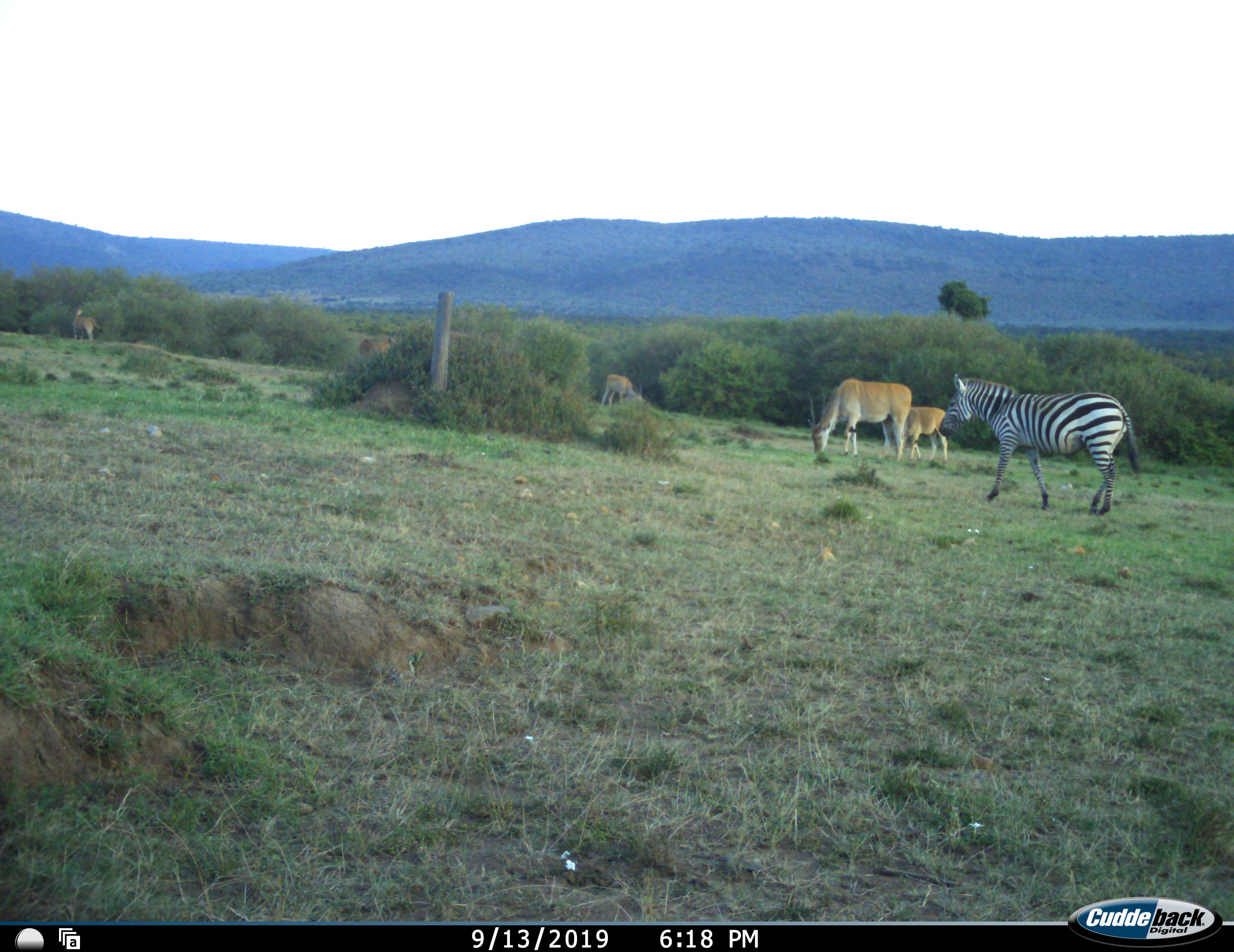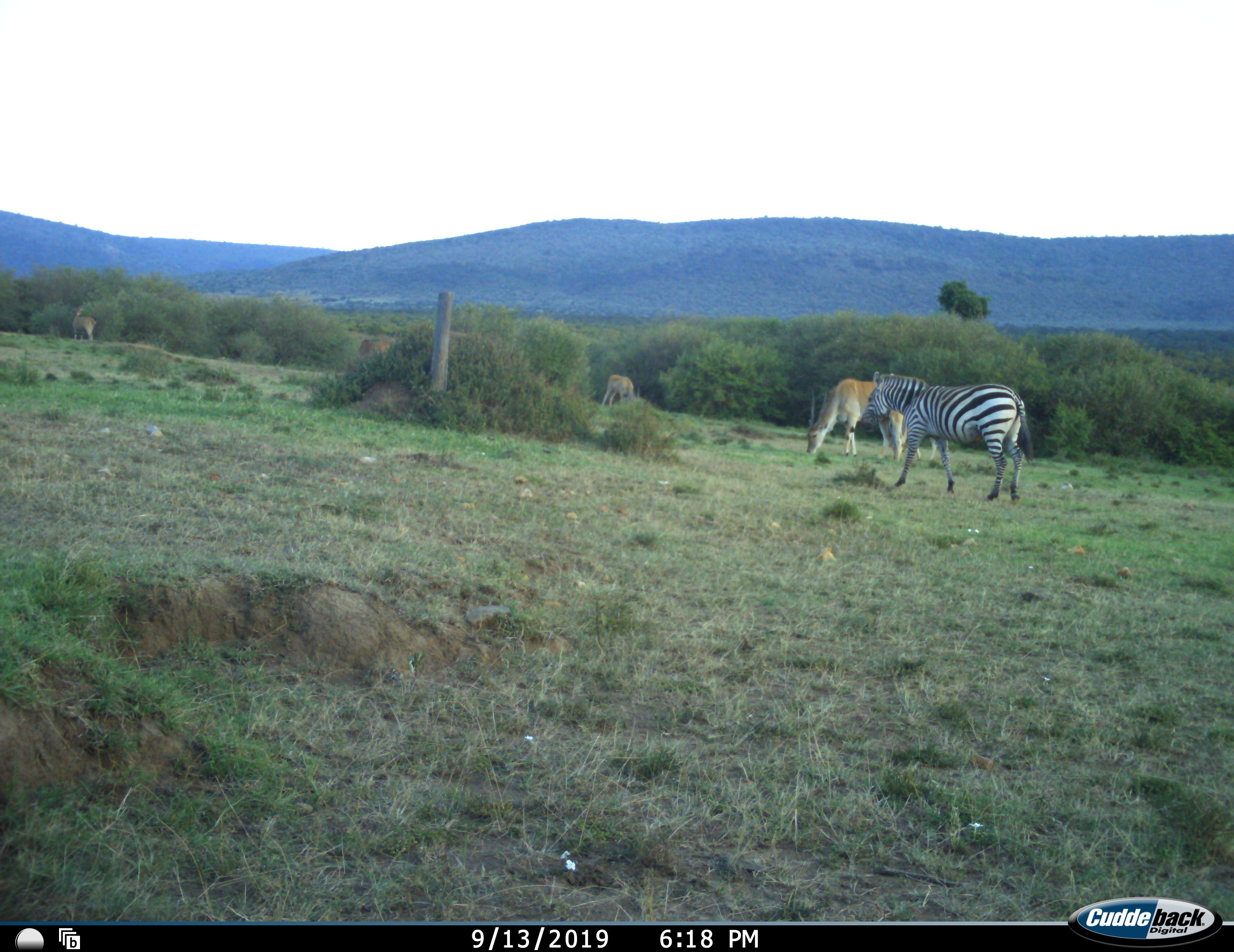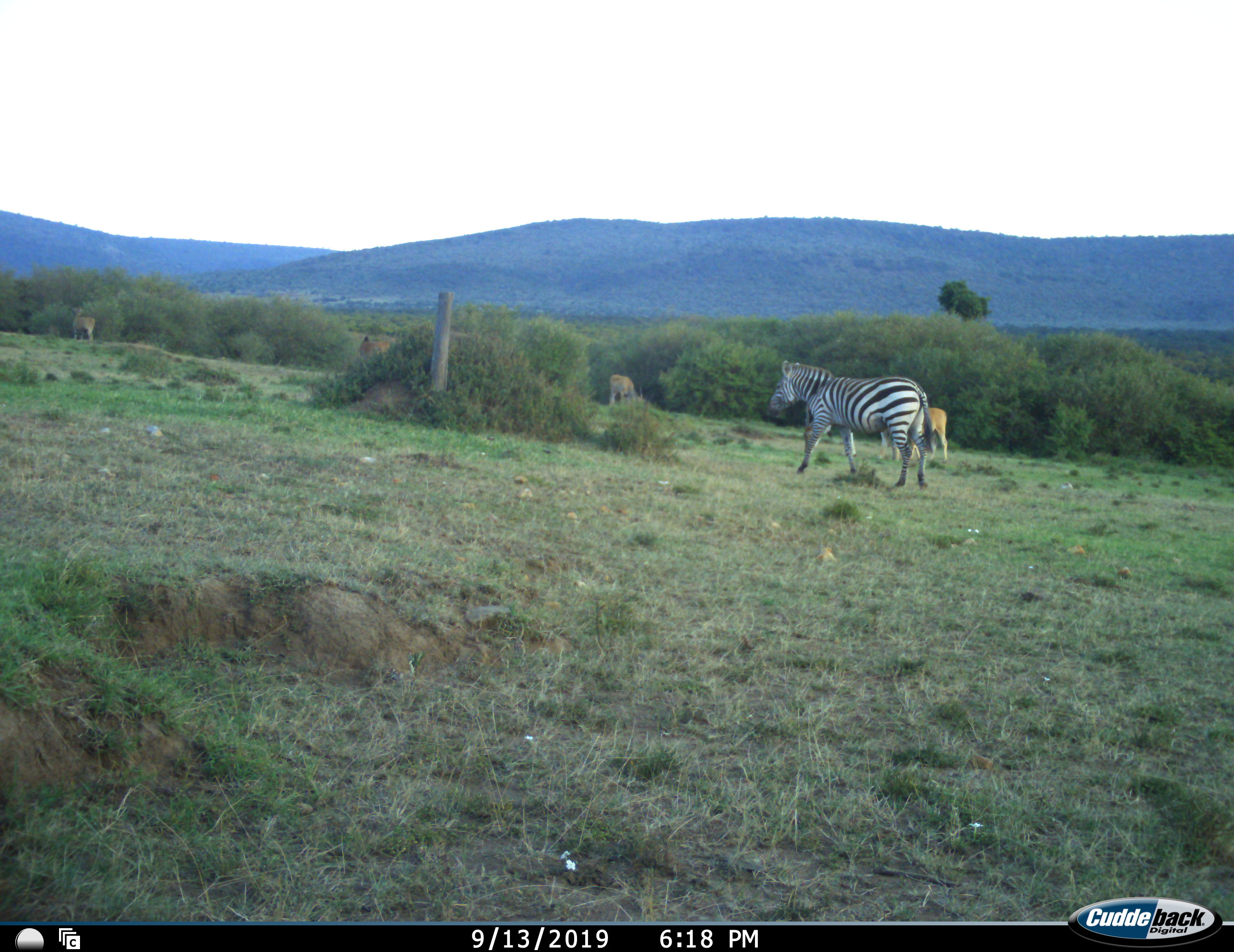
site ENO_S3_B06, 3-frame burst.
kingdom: Animalia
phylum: Chordata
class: Mammalia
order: Artiodactyla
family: Bovidae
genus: Tragelaphus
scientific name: Tragelaphus oryx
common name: eland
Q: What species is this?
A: Eland (Tragelaphus oryx).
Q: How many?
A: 4.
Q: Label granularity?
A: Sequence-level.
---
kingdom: Animalia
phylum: Chordata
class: Mammalia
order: Perissodactyla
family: Equidae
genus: Equus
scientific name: Equus quagga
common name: plains zebra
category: zebraplains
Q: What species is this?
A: Zebraplains (plains zebra) (Equus quagga).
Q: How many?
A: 1.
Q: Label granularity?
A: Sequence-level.